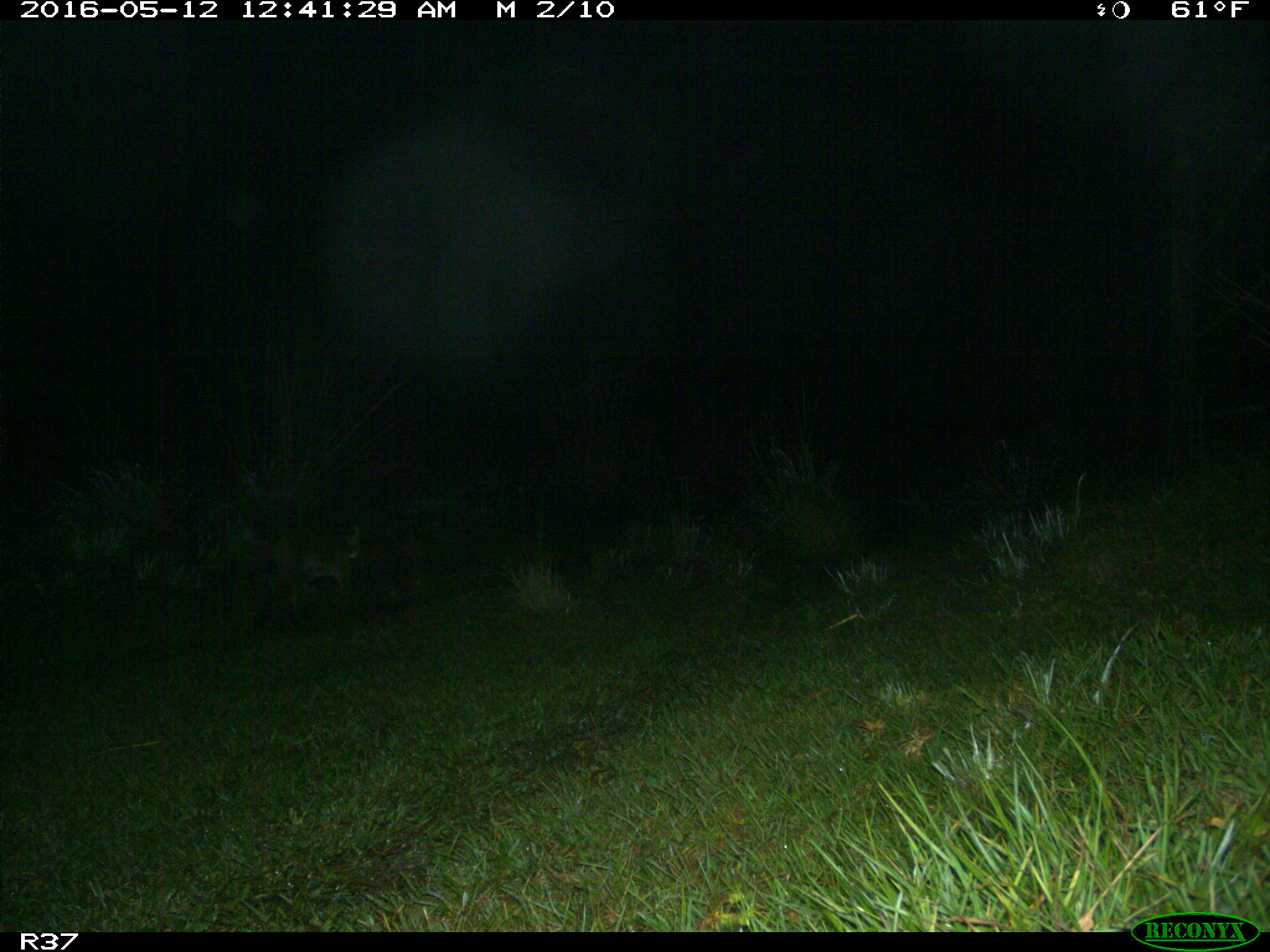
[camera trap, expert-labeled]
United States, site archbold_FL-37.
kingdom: Animalia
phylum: Chordata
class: Mammalia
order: Carnivora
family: Felidae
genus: Lynx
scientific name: Lynx rufus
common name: bobcat